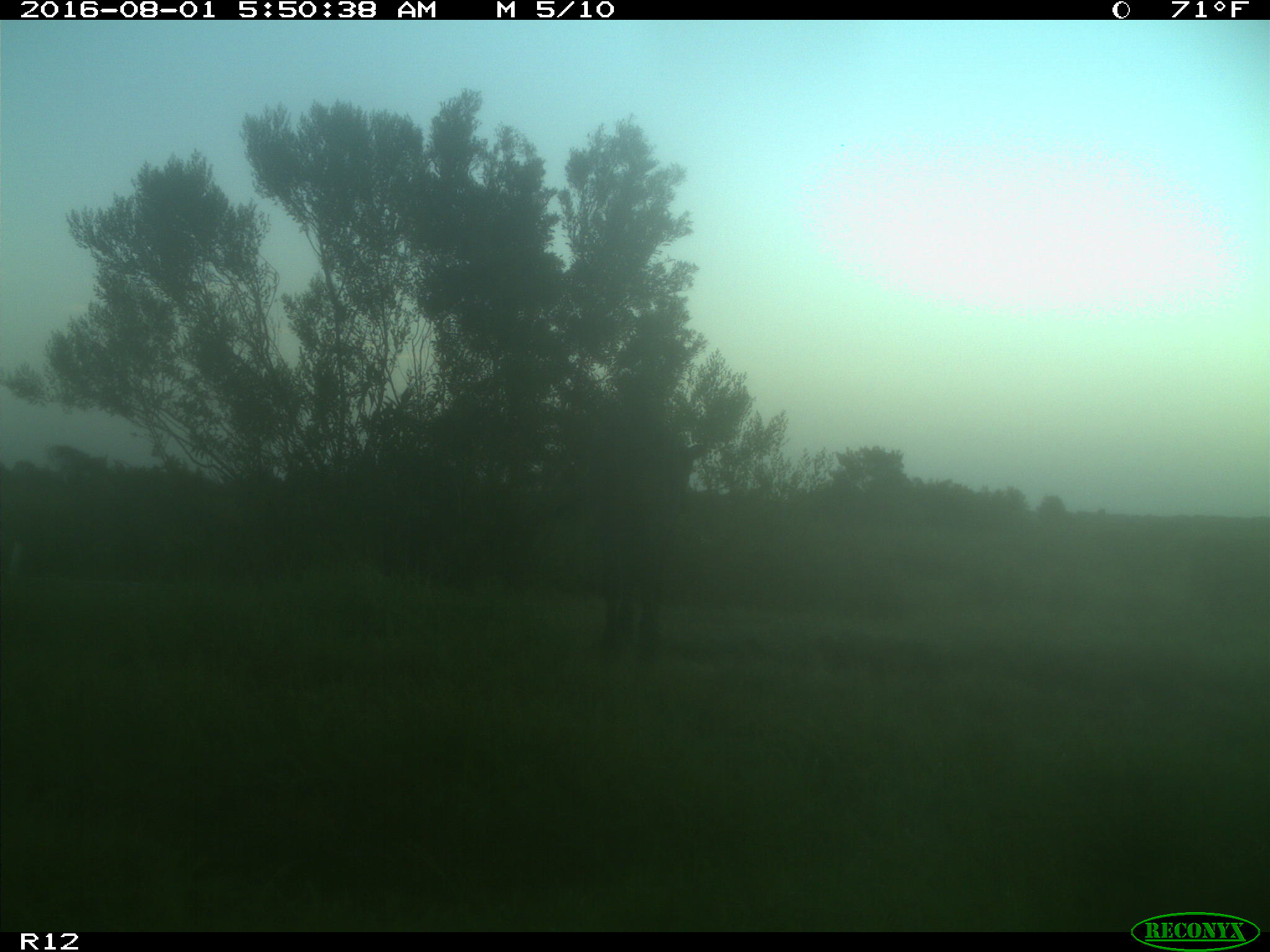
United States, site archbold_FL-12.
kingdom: Animalia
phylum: Chordata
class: Mammalia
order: Artiodactyla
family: Bovidae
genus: Bos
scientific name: Bos taurus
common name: domestic cow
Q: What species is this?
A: Bos taurus (domestic cow).